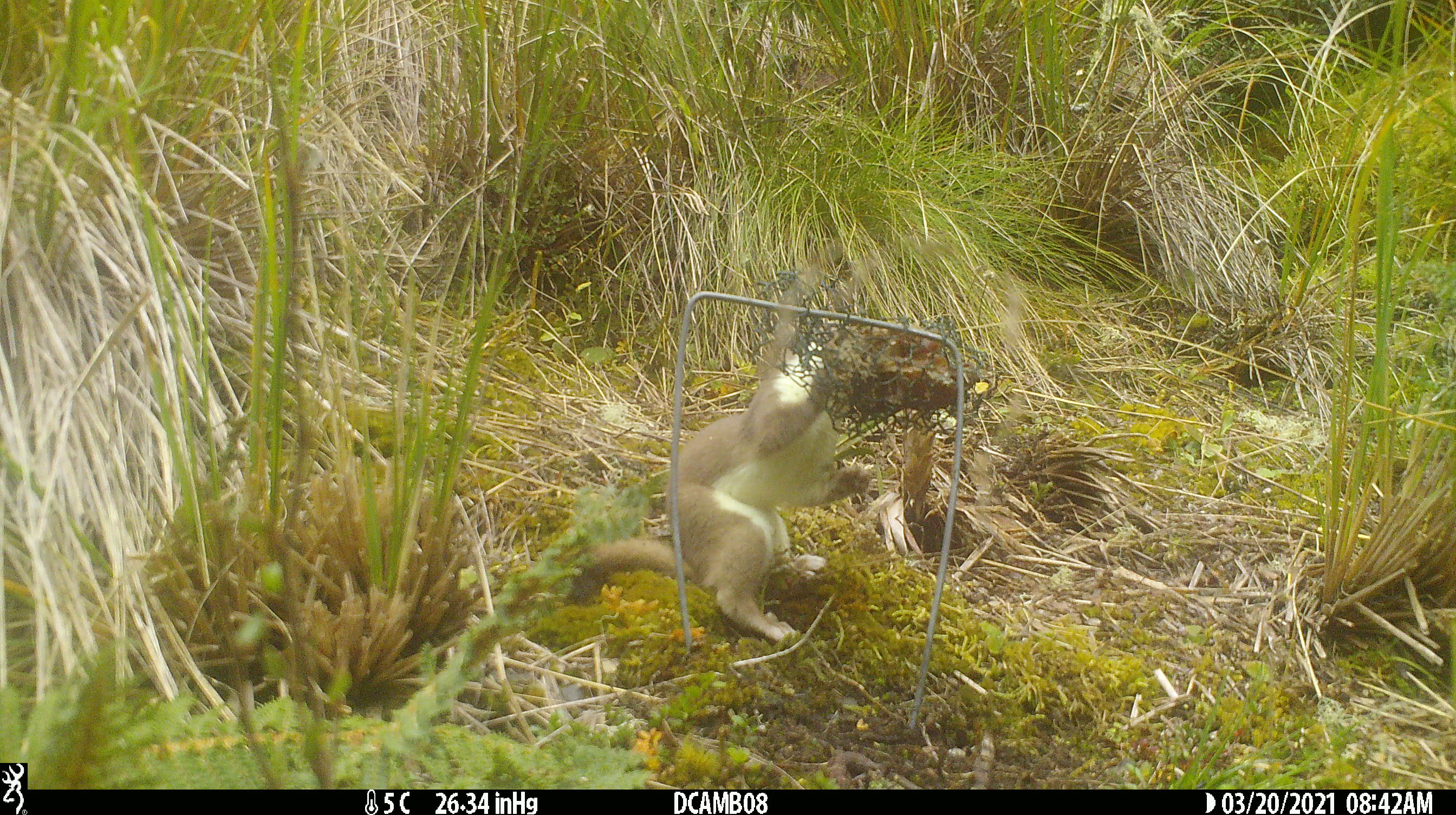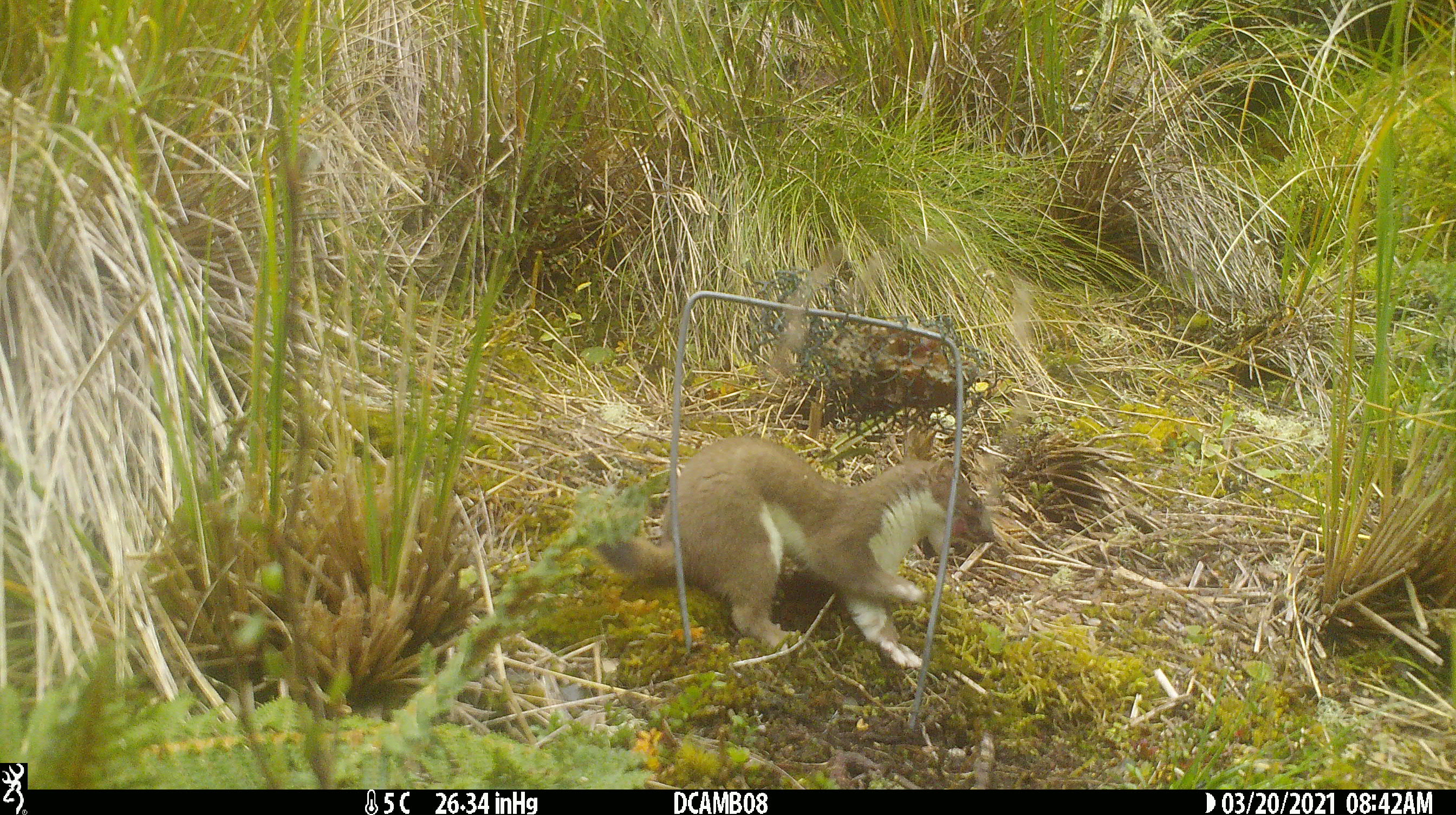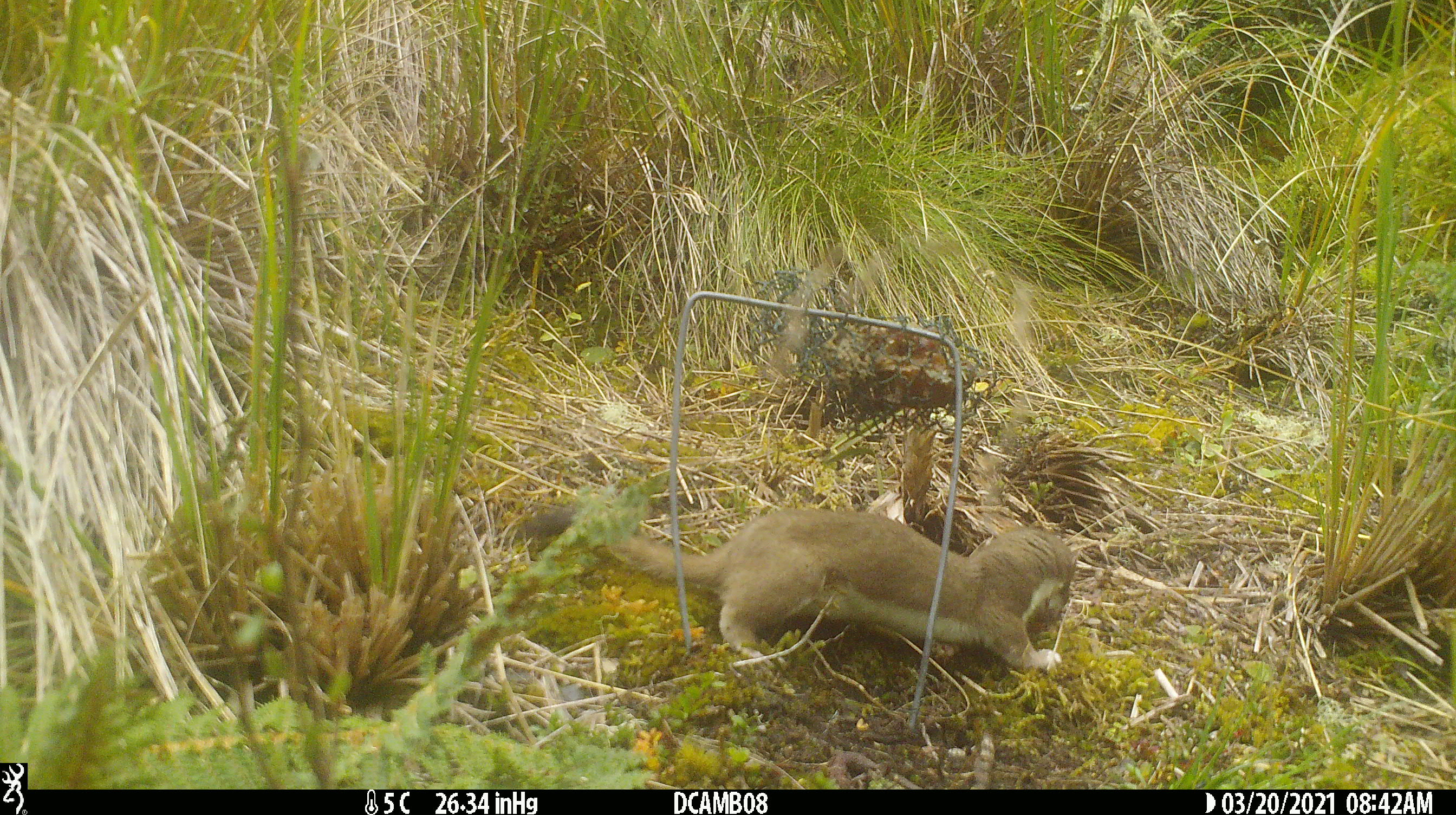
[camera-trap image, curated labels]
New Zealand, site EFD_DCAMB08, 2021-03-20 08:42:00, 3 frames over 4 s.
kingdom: Animalia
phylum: Chordata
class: Mammalia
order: Carnivora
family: Mustelidae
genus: Mustela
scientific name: Mustela erminea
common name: stoat